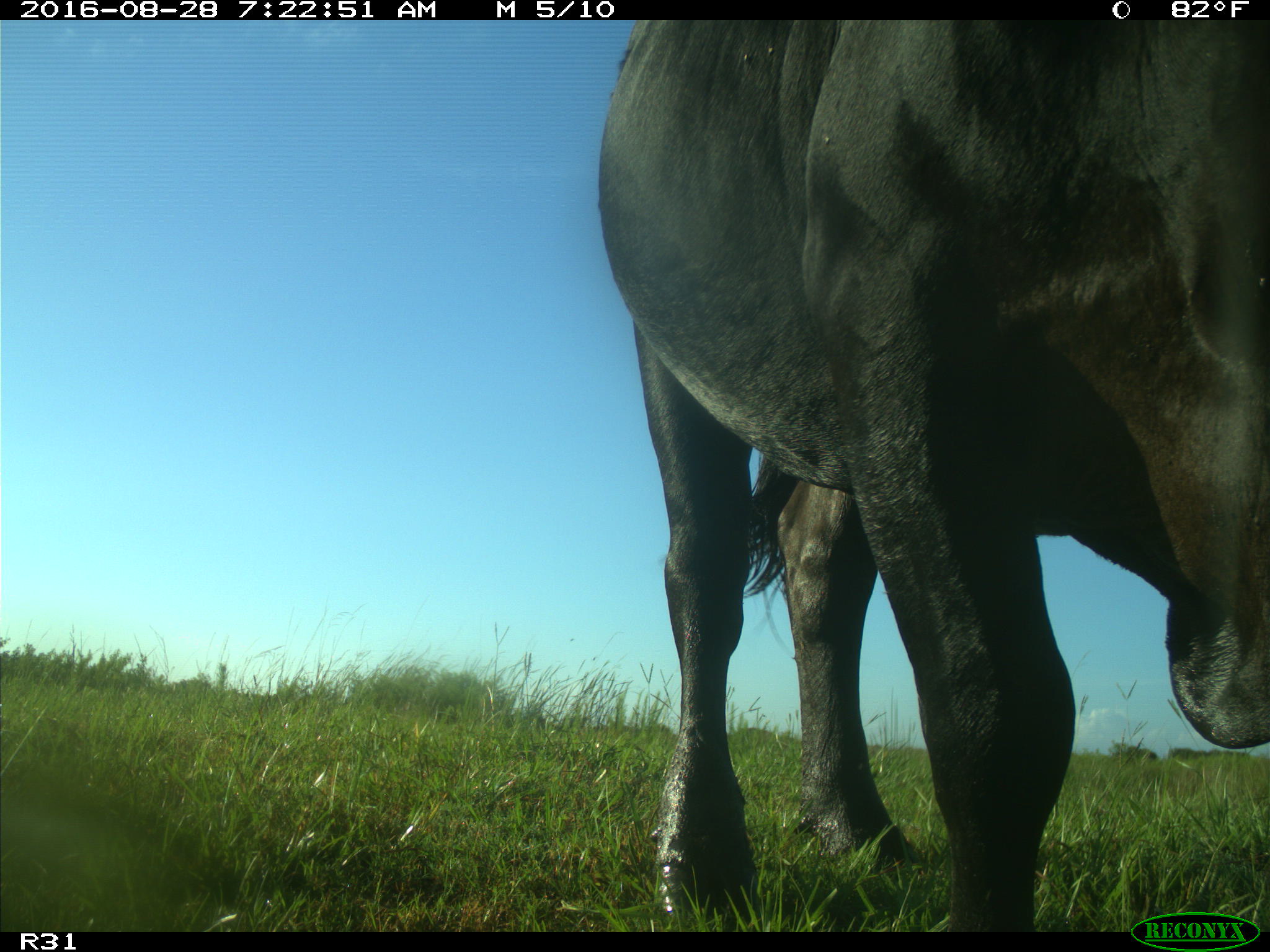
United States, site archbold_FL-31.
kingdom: Animalia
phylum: Chordata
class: Mammalia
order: Artiodactyla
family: Bovidae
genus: Bos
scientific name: Bos taurus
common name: domestic cow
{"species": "Bos taurus (domestic cow)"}